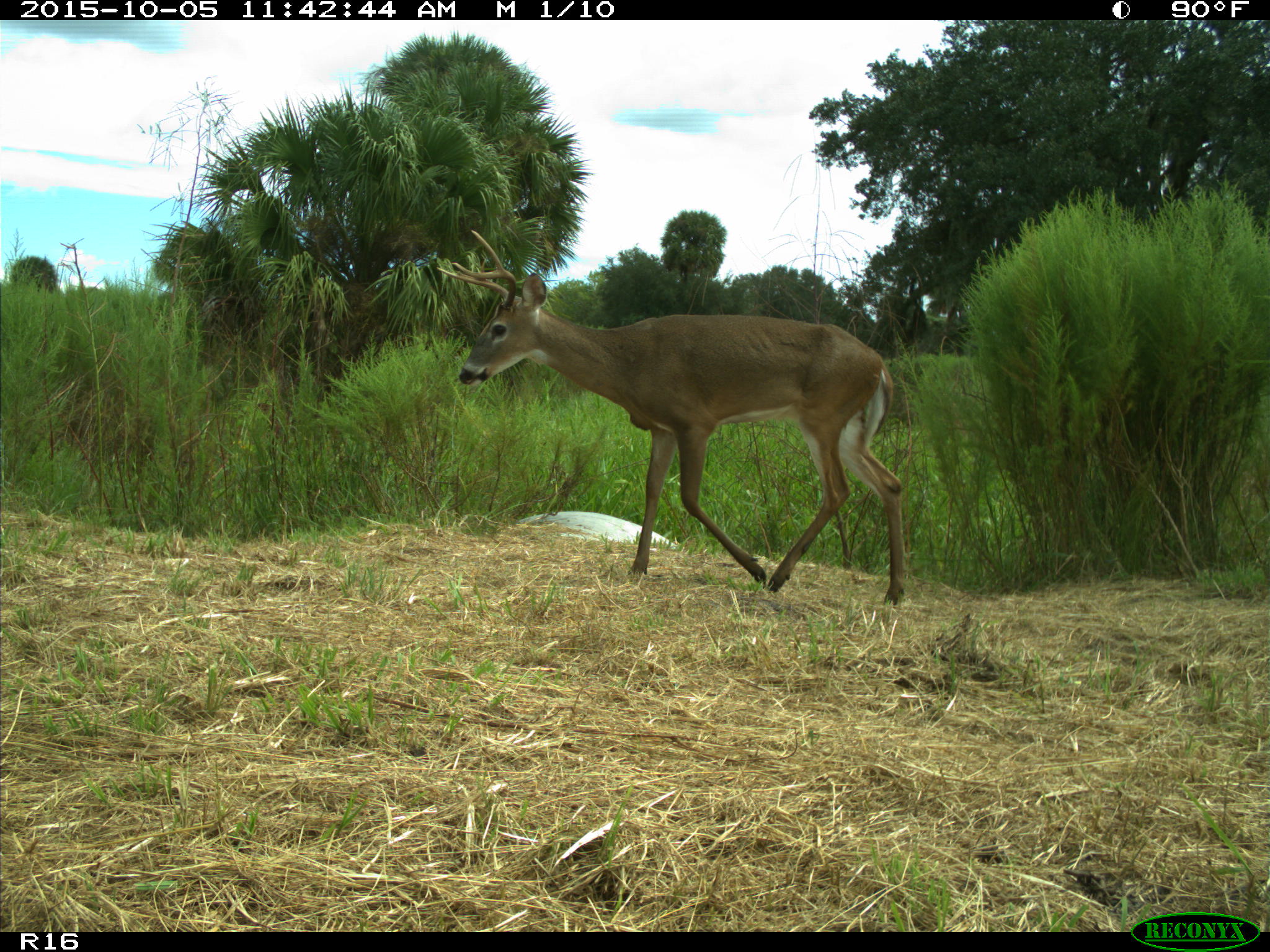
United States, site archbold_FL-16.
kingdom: Animalia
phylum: Chordata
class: Mammalia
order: Artiodactyla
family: Cervidae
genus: Odocoileus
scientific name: Odocoileus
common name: deer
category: unidentified deer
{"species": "unidentified deer (deer) (Odocoileus)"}